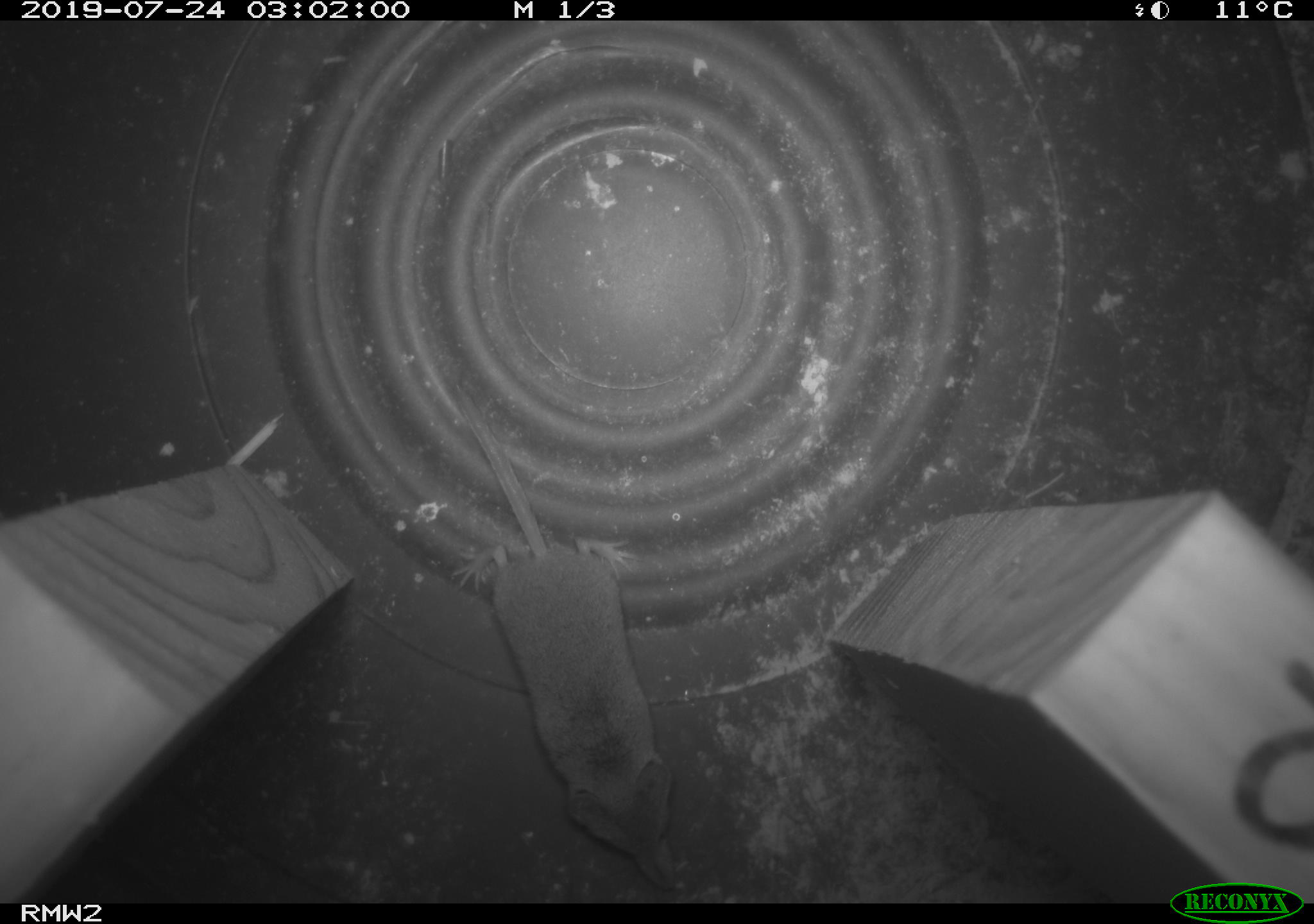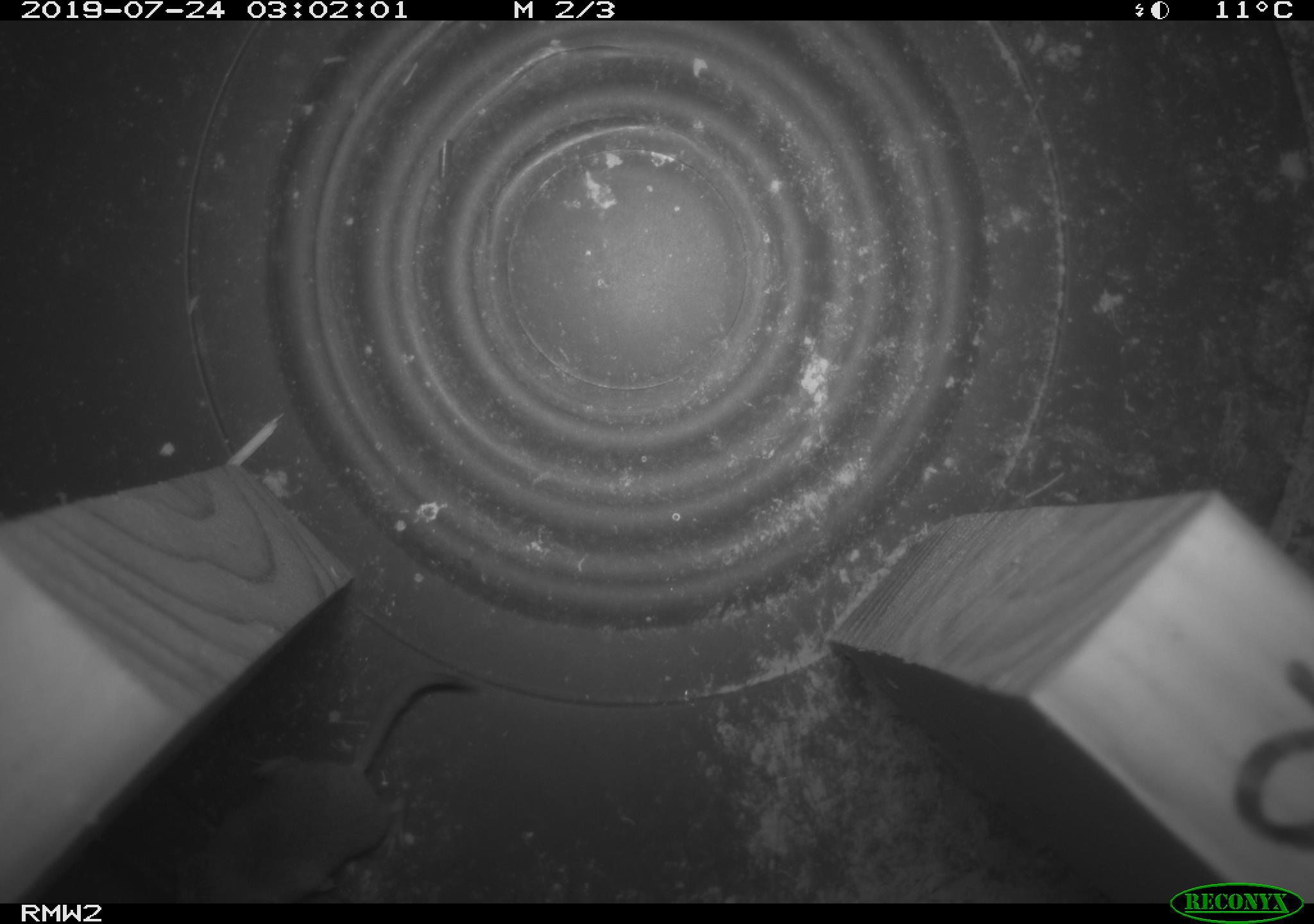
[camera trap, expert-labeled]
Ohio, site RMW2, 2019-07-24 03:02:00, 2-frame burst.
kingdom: Animalia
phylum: Chordata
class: Mammalia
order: Eulipotyphla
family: Soricidae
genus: Sorex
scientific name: Sorex cinereus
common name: masked shrew